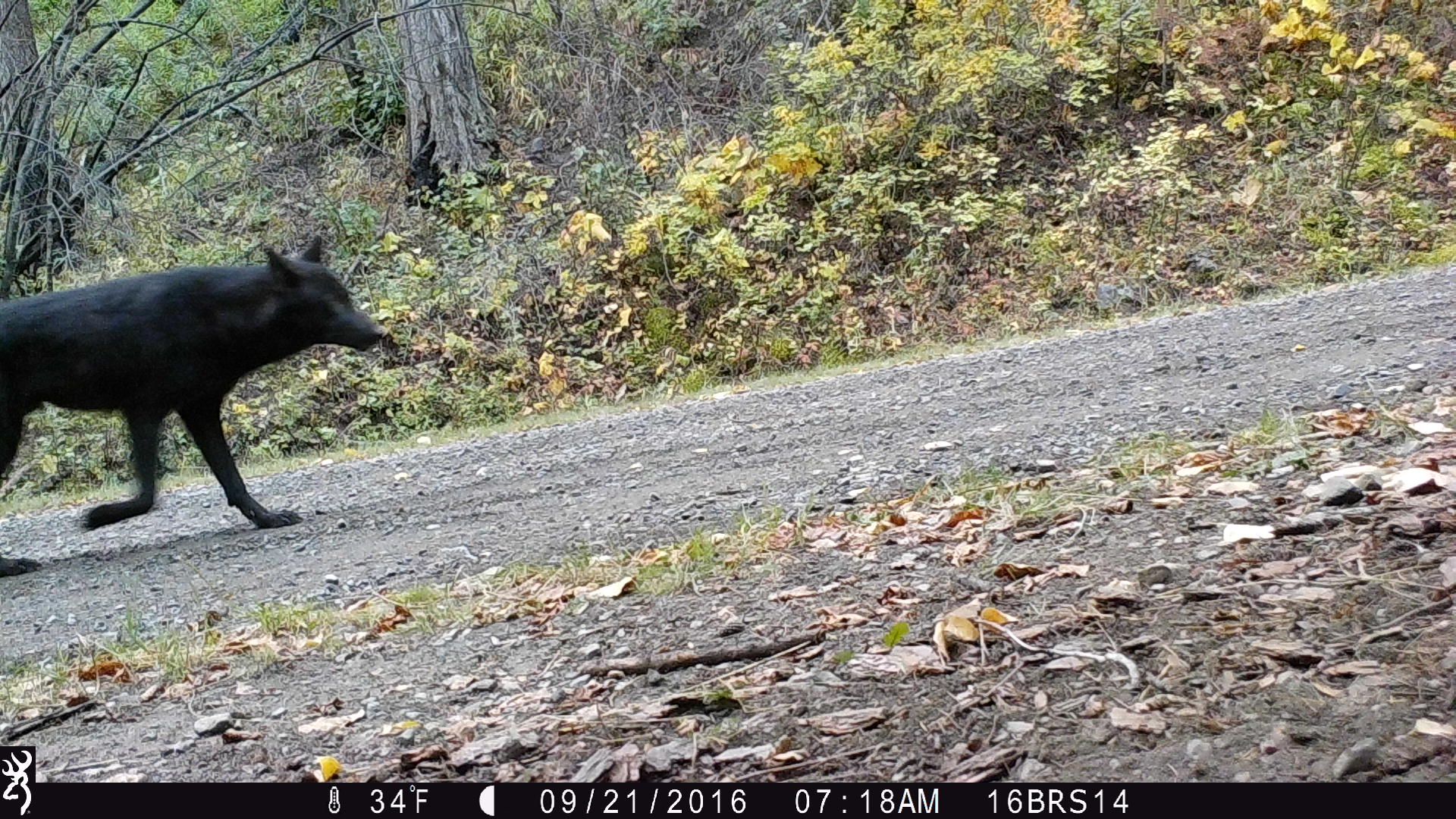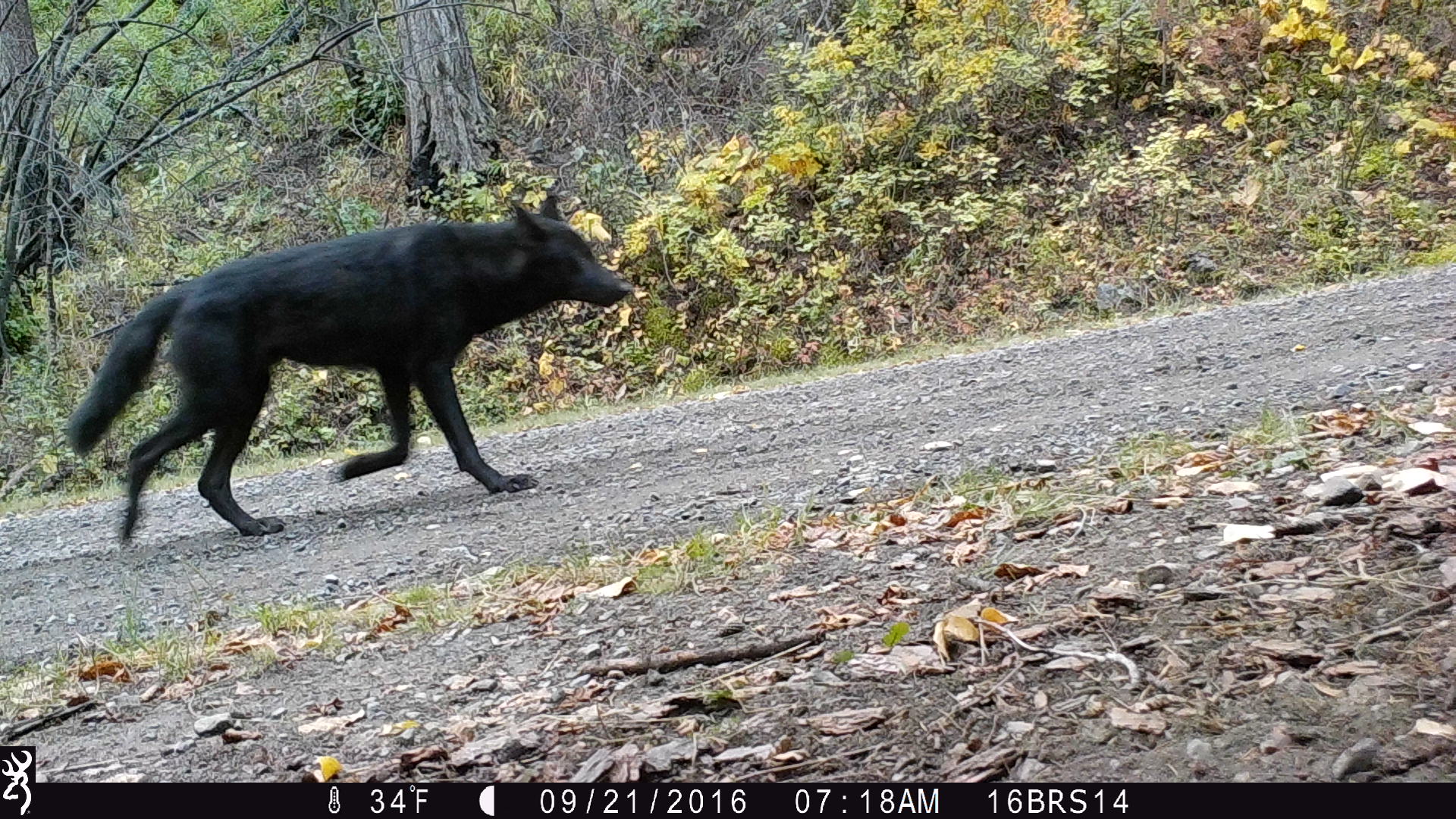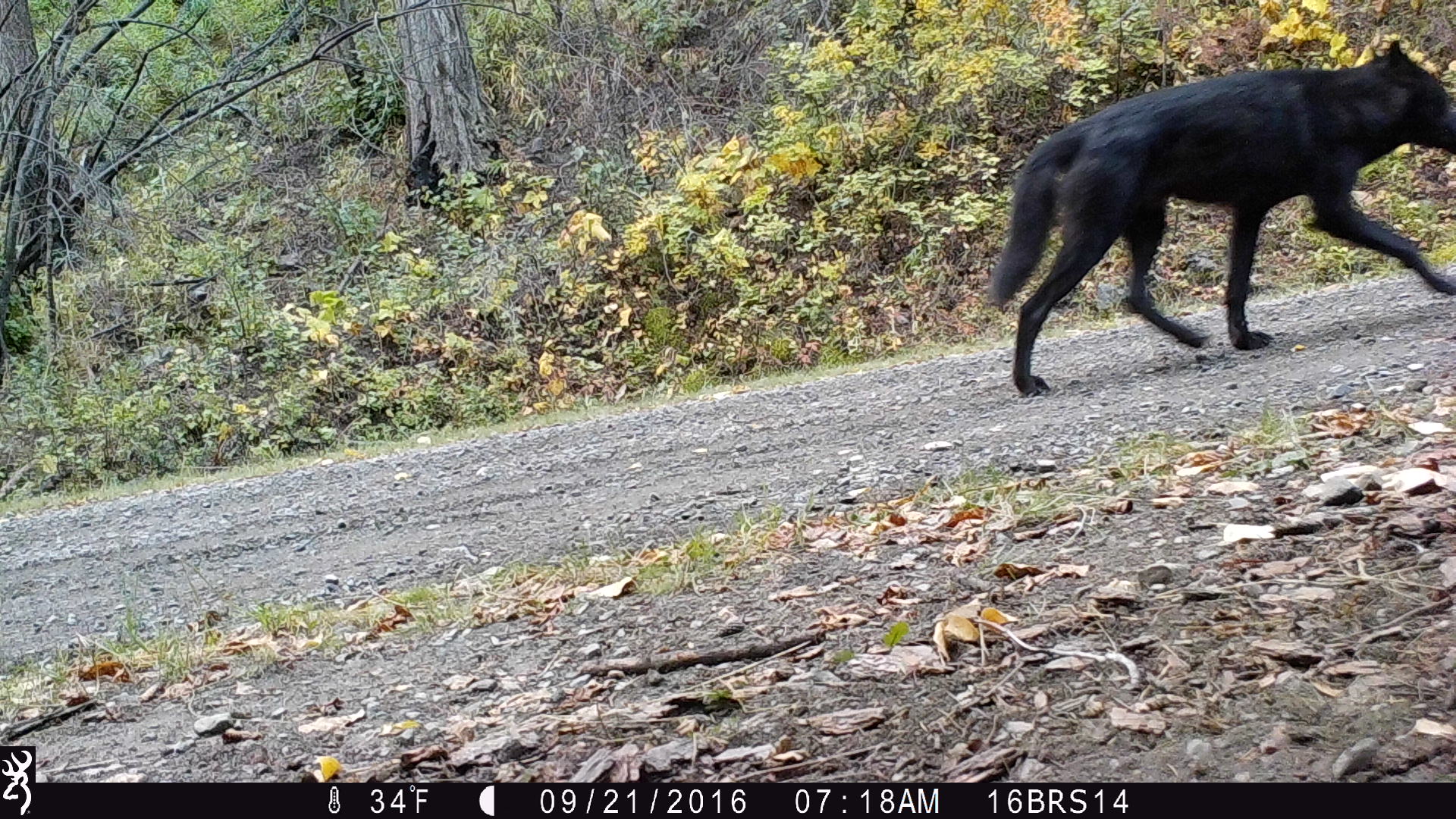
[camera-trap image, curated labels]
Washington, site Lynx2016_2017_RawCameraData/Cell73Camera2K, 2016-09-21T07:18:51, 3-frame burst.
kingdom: Animalia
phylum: Chordata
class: Mammalia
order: Carnivora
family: Canidae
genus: Canis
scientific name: Canis lupus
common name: gray wolf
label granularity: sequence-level